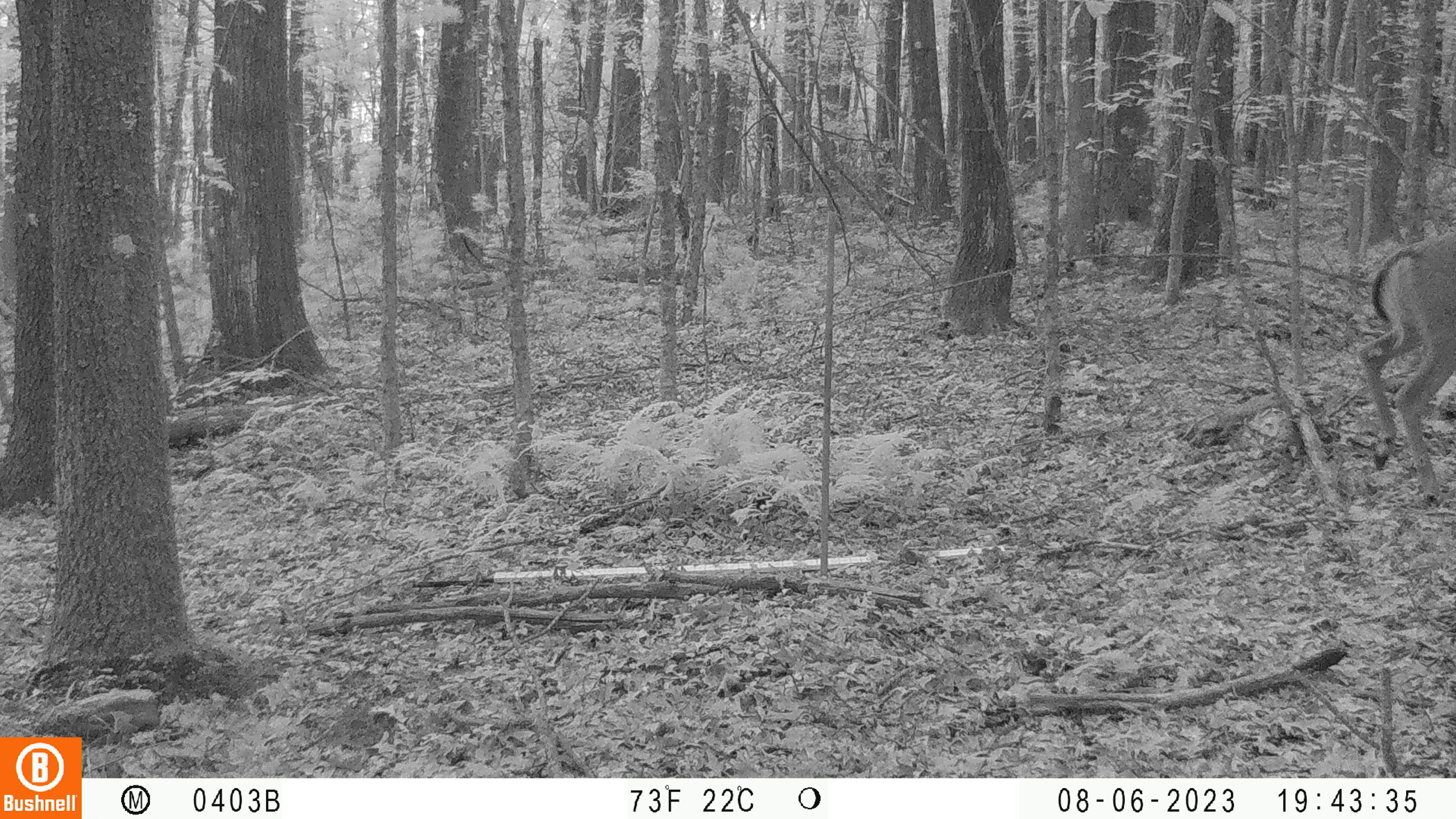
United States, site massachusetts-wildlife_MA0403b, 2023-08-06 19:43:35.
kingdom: Animalia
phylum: Chordata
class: Mammalia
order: Artiodactyla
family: Cervidae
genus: Odocoileus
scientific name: Odocoileus virginianus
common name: white-tailed deer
White-tailed deer (Odocoileus virginianus).